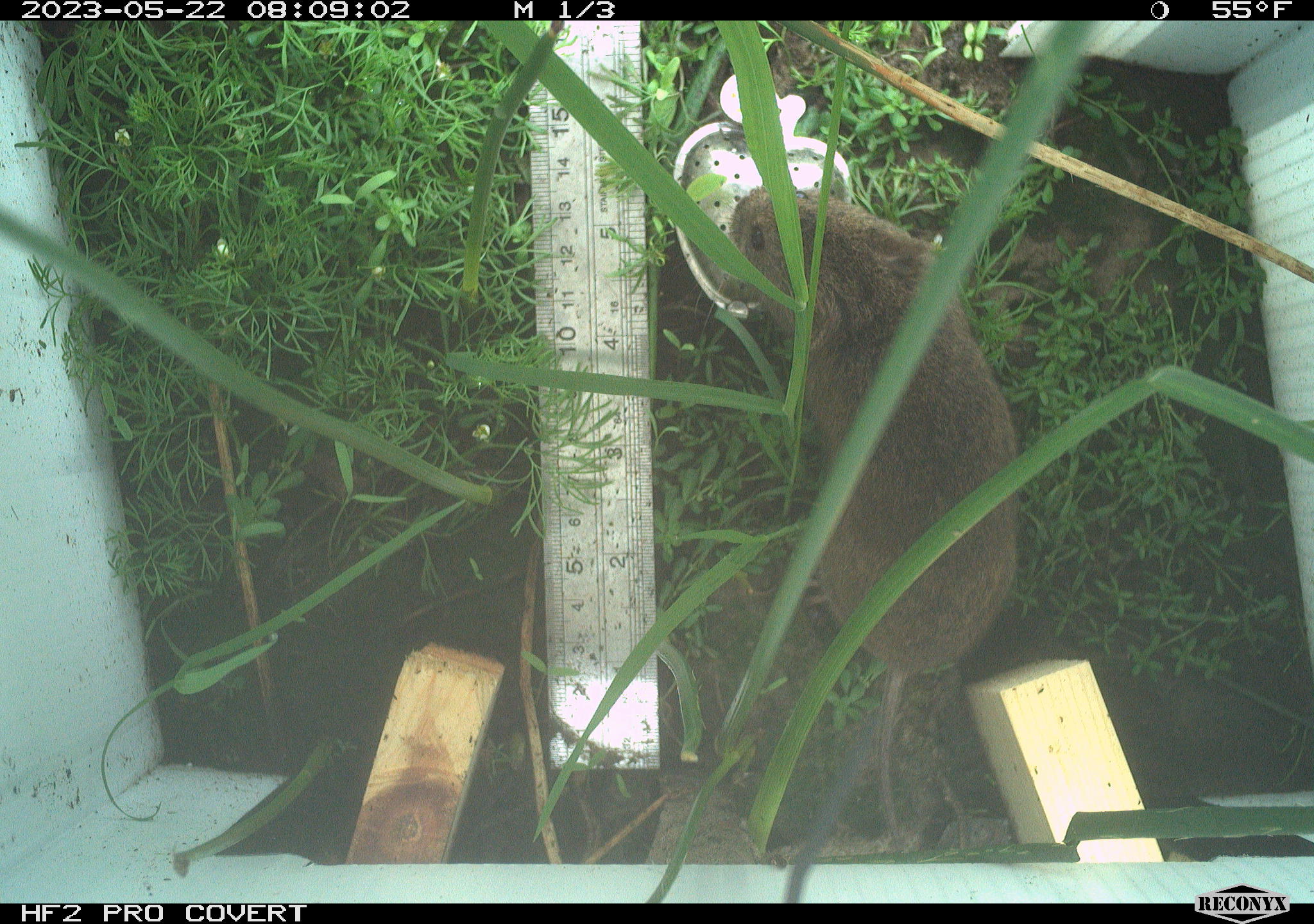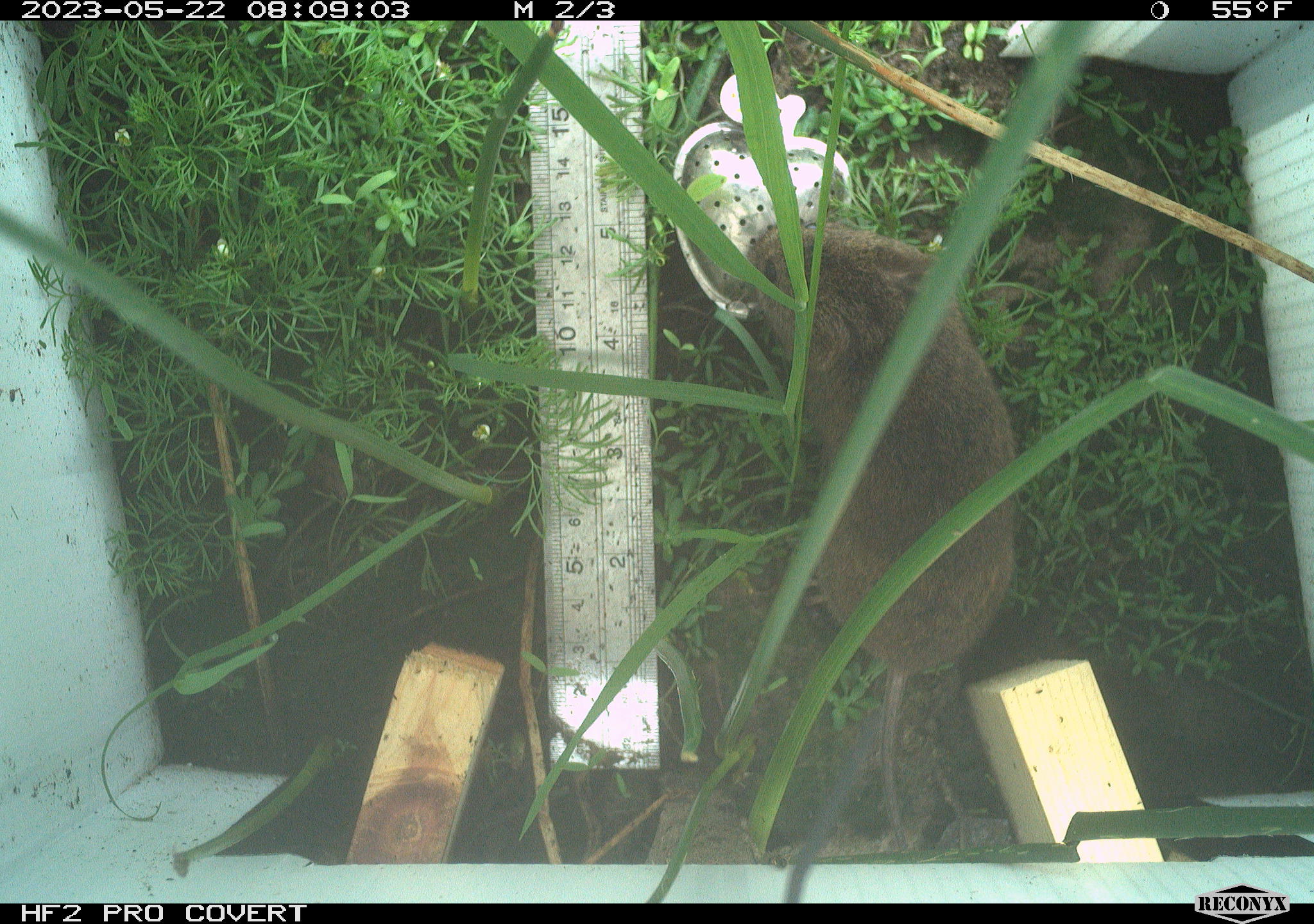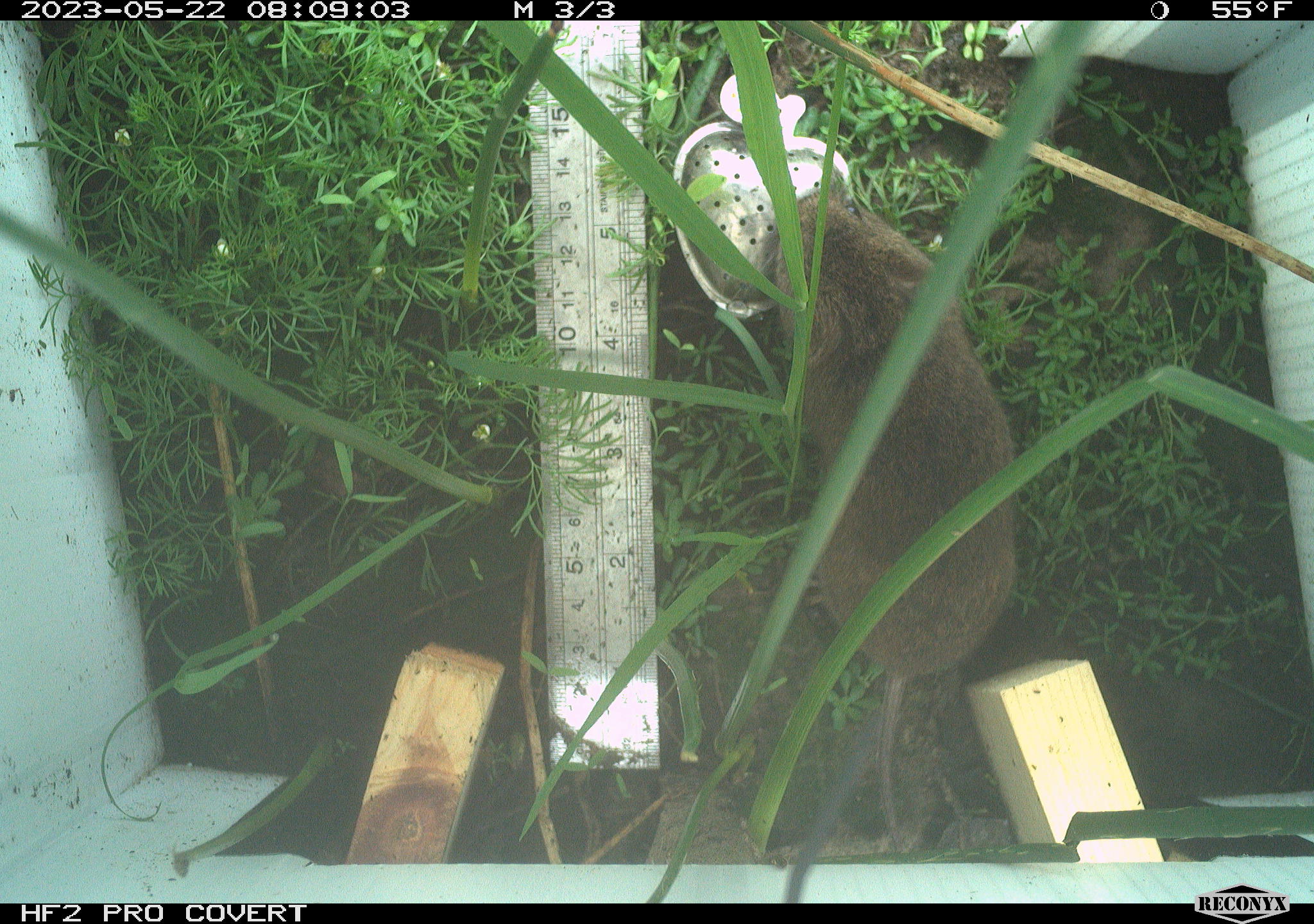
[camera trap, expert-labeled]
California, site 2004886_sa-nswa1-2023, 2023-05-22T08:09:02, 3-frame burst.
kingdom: Animalia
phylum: Chordata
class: Mammalia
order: Rodentia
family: Cricetidae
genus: Microtus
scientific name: Microtus californicus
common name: california vole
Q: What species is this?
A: California vole (Microtus californicus).